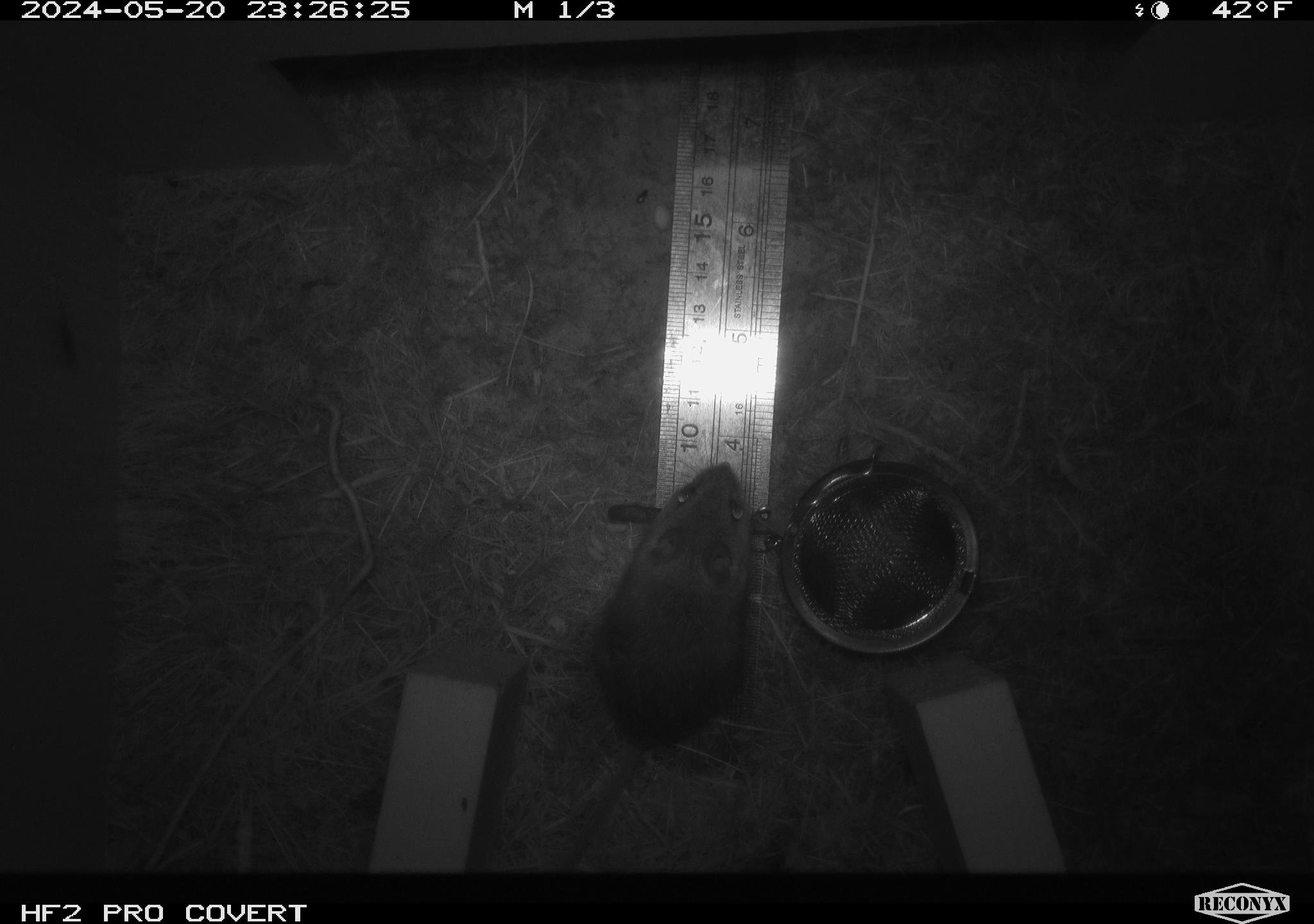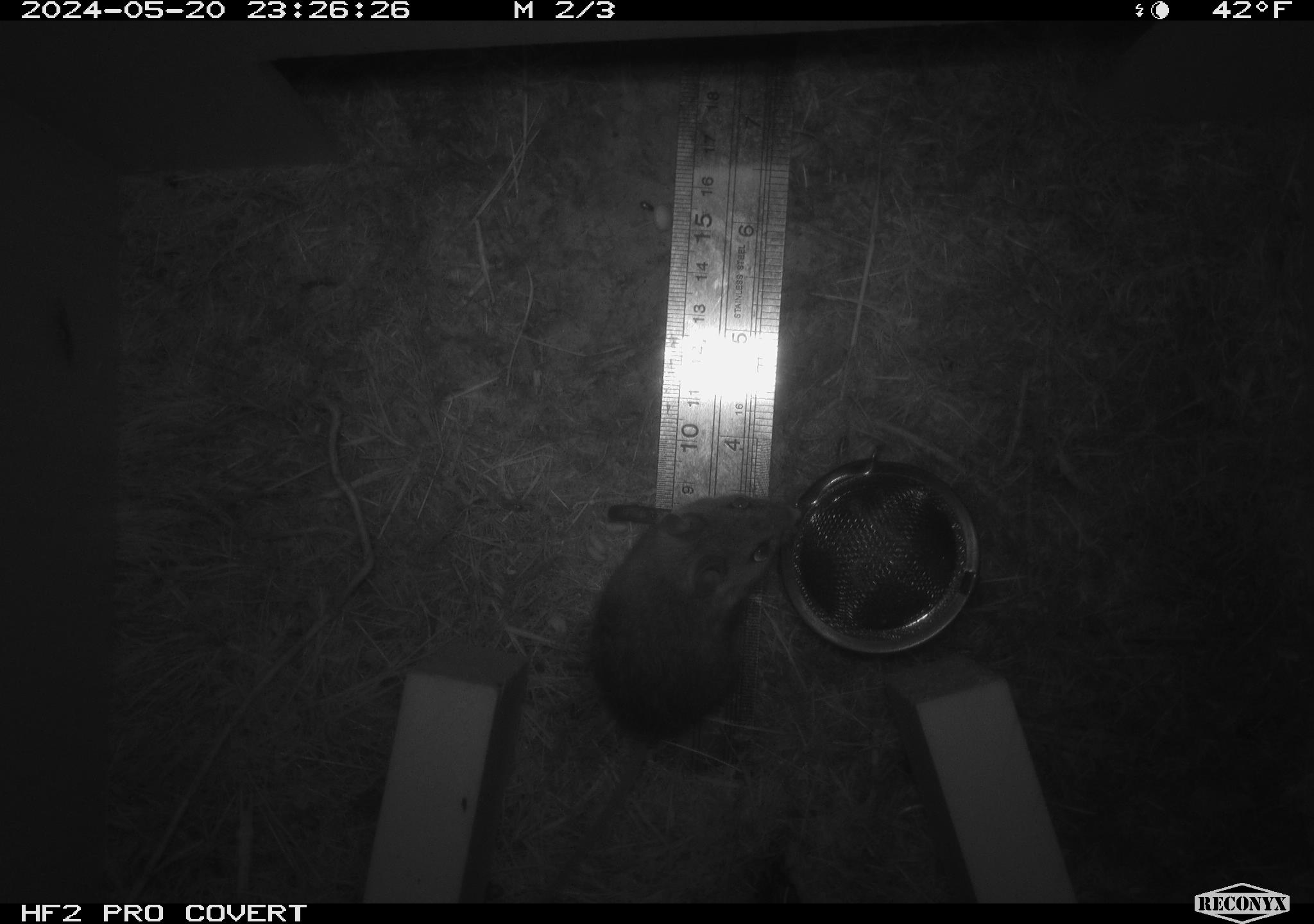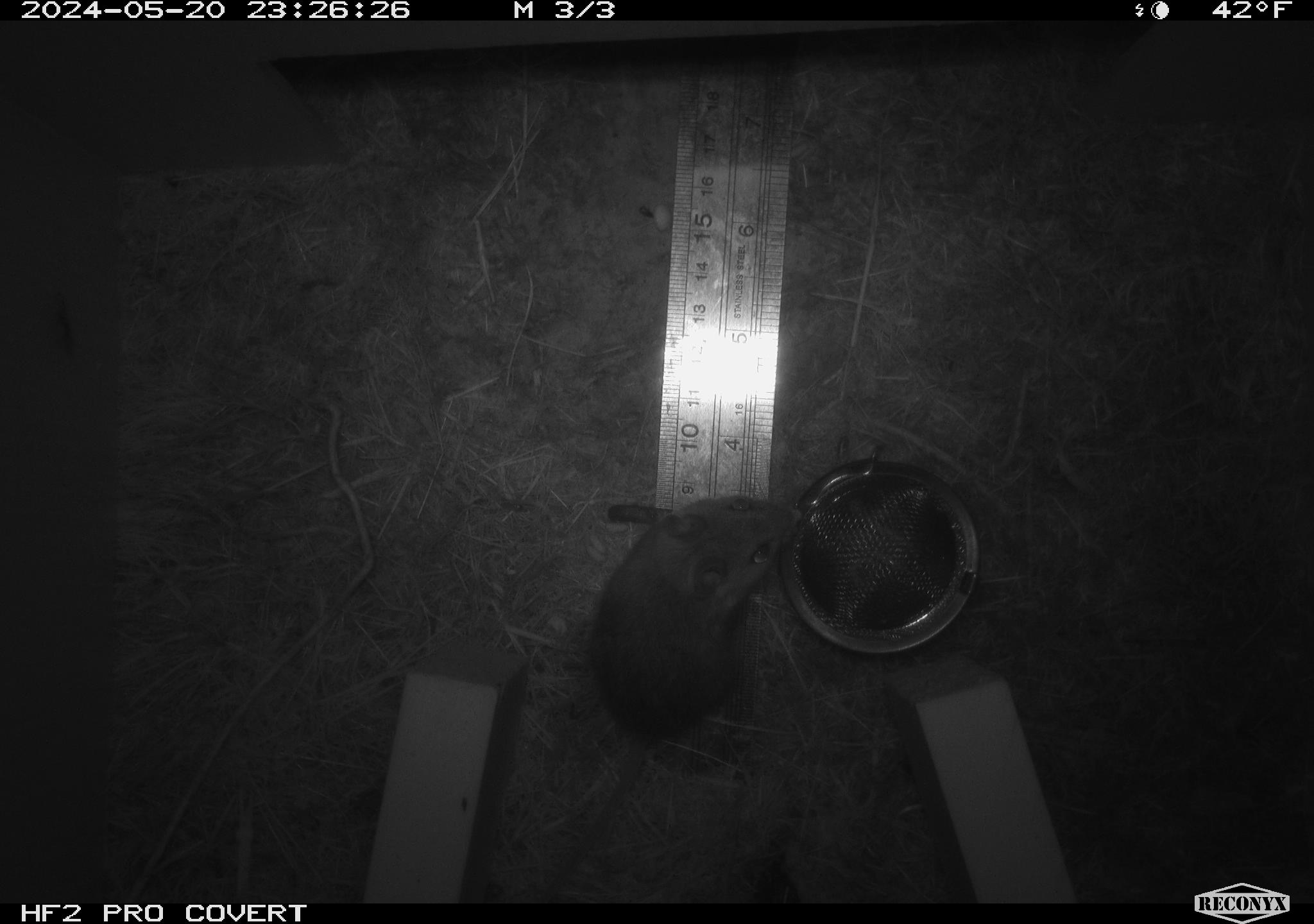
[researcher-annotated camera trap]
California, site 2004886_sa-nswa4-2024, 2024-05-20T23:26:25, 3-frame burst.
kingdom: Animalia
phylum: Chordata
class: Mammalia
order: Rodentia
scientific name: Rodentia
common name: rodent